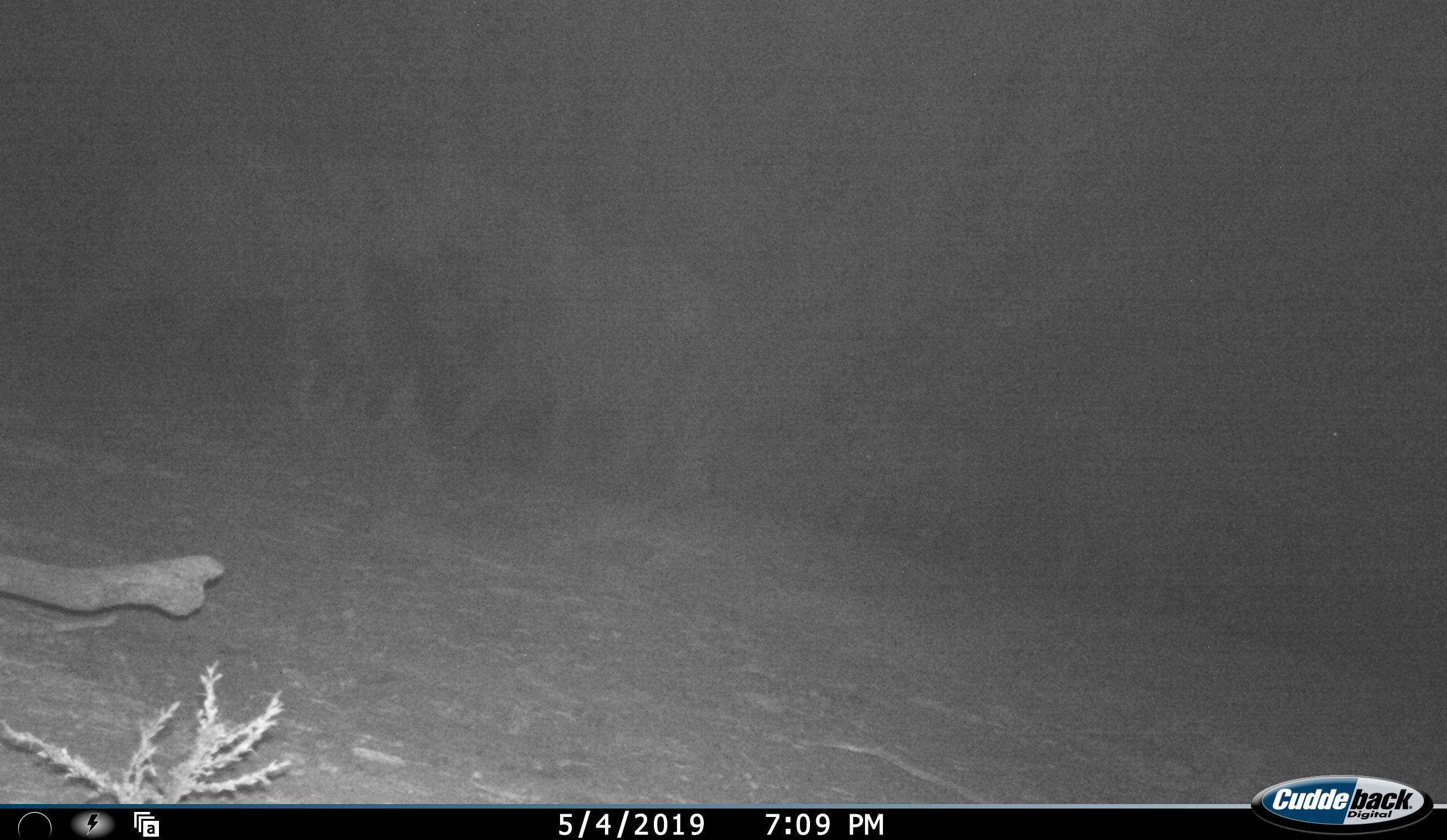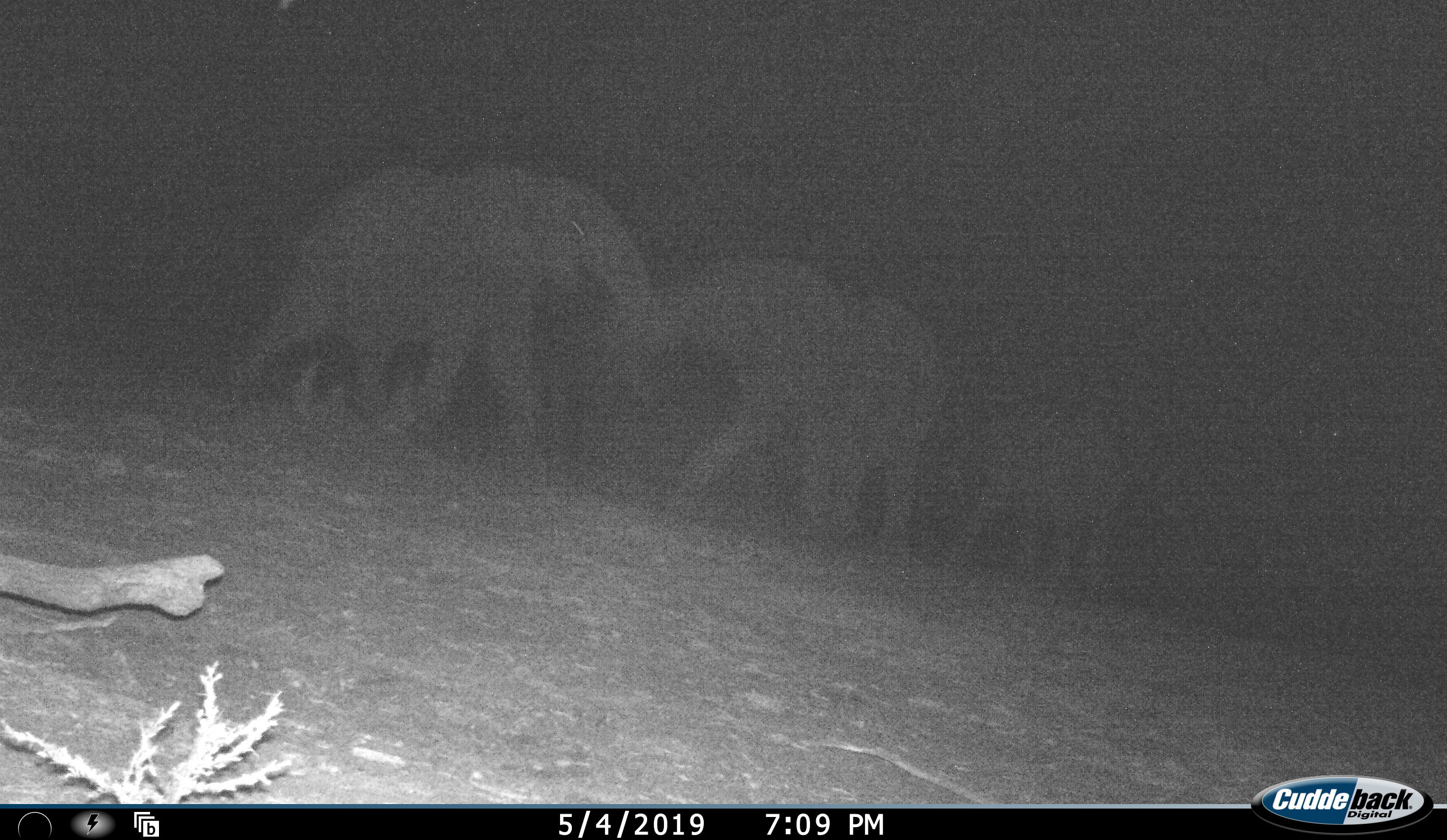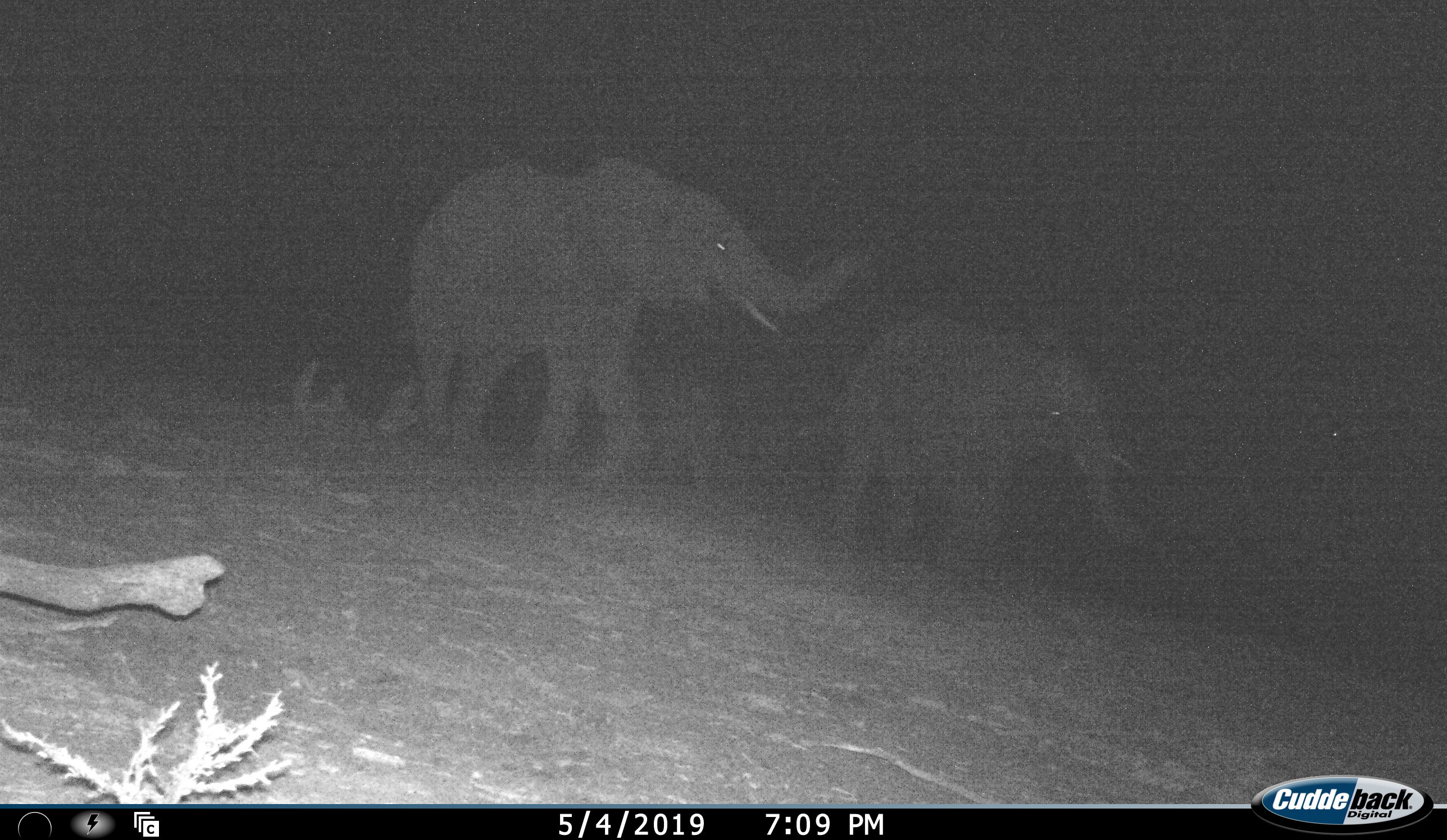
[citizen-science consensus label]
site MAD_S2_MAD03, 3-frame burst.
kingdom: Animalia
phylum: Chordata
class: Mammalia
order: Proboscidea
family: Elephantidae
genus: Loxodonta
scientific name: Loxodonta africana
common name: african bush elephant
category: elephant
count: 3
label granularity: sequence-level